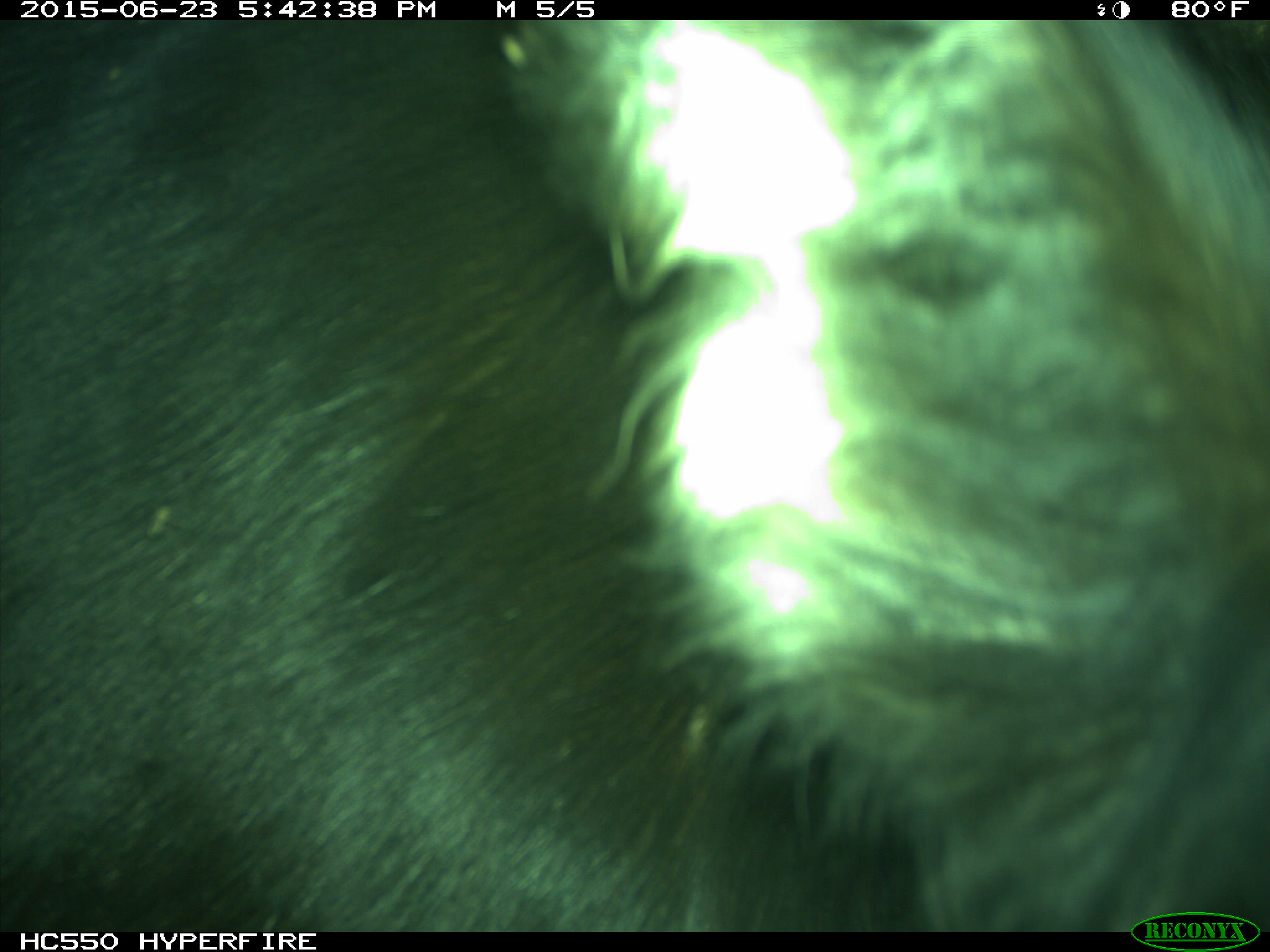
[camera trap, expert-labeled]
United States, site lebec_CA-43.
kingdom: Animalia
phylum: Chordata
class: Mammalia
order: Artiodactyla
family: Bovidae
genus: Bos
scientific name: Bos taurus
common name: domestic cow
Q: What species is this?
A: Bos taurus (domestic cow).